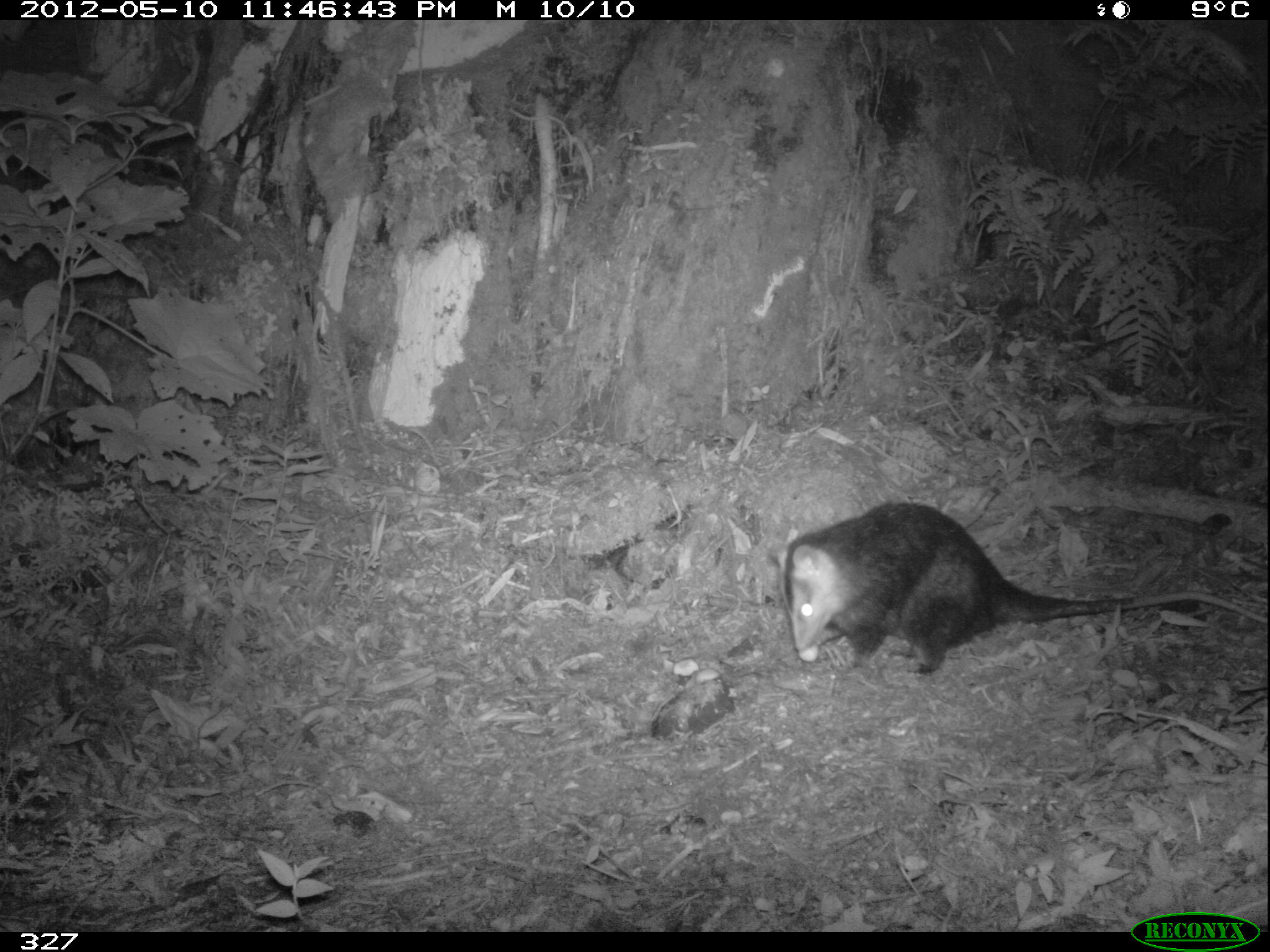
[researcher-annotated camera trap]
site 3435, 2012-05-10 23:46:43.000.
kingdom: Animalia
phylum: Chordata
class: Mammalia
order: Didelphimorphia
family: Didelphidae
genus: Didelphis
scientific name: Didelphis pernigra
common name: andean white-eared opossum